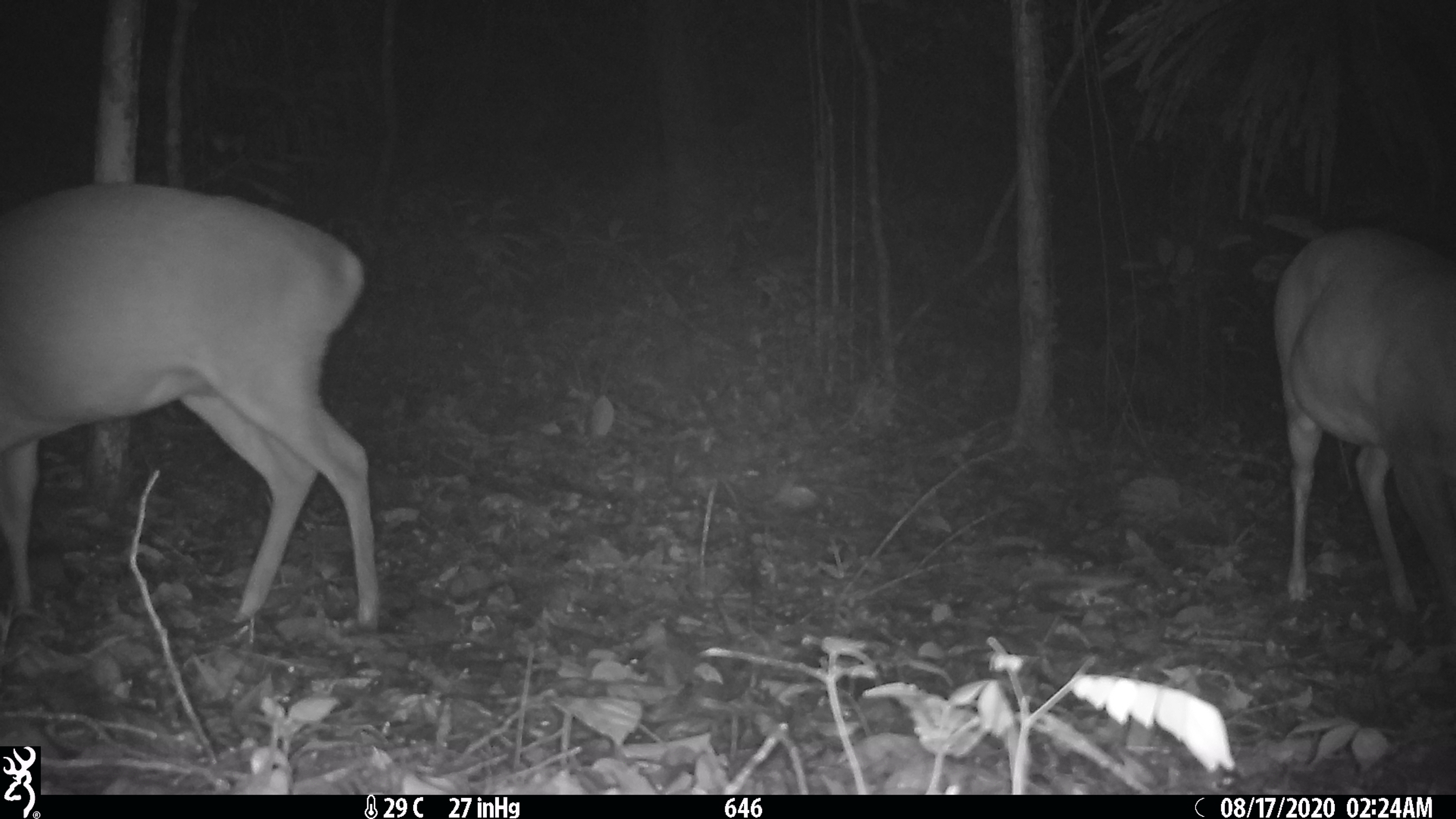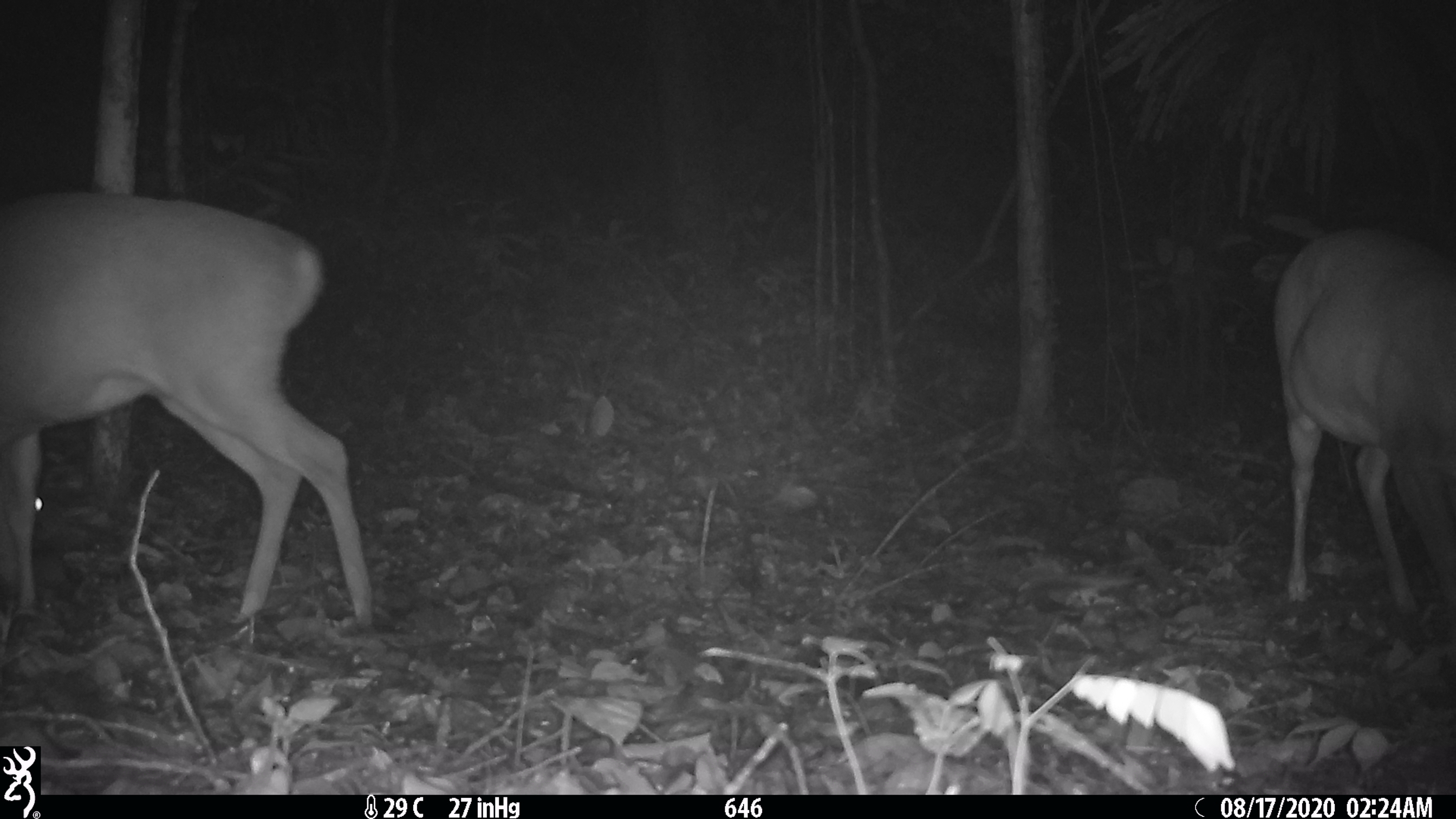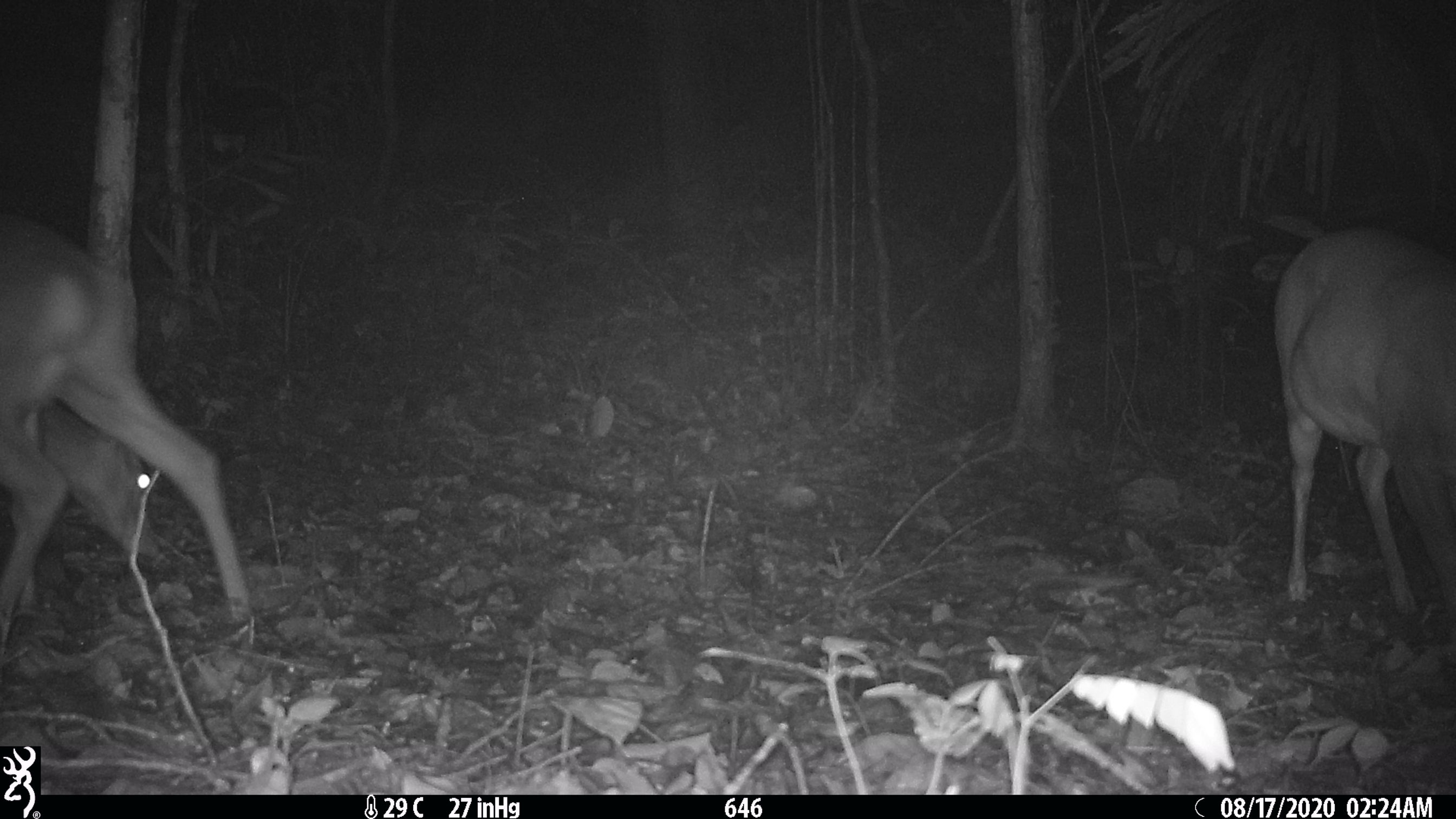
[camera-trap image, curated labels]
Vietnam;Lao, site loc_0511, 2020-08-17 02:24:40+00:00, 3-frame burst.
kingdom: Animalia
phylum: Chordata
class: Mammalia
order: Artiodactyla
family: Cervidae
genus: Muntiacus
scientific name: Muntiacus vuquangensis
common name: large-antlered muntjac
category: large antlered muntjac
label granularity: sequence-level